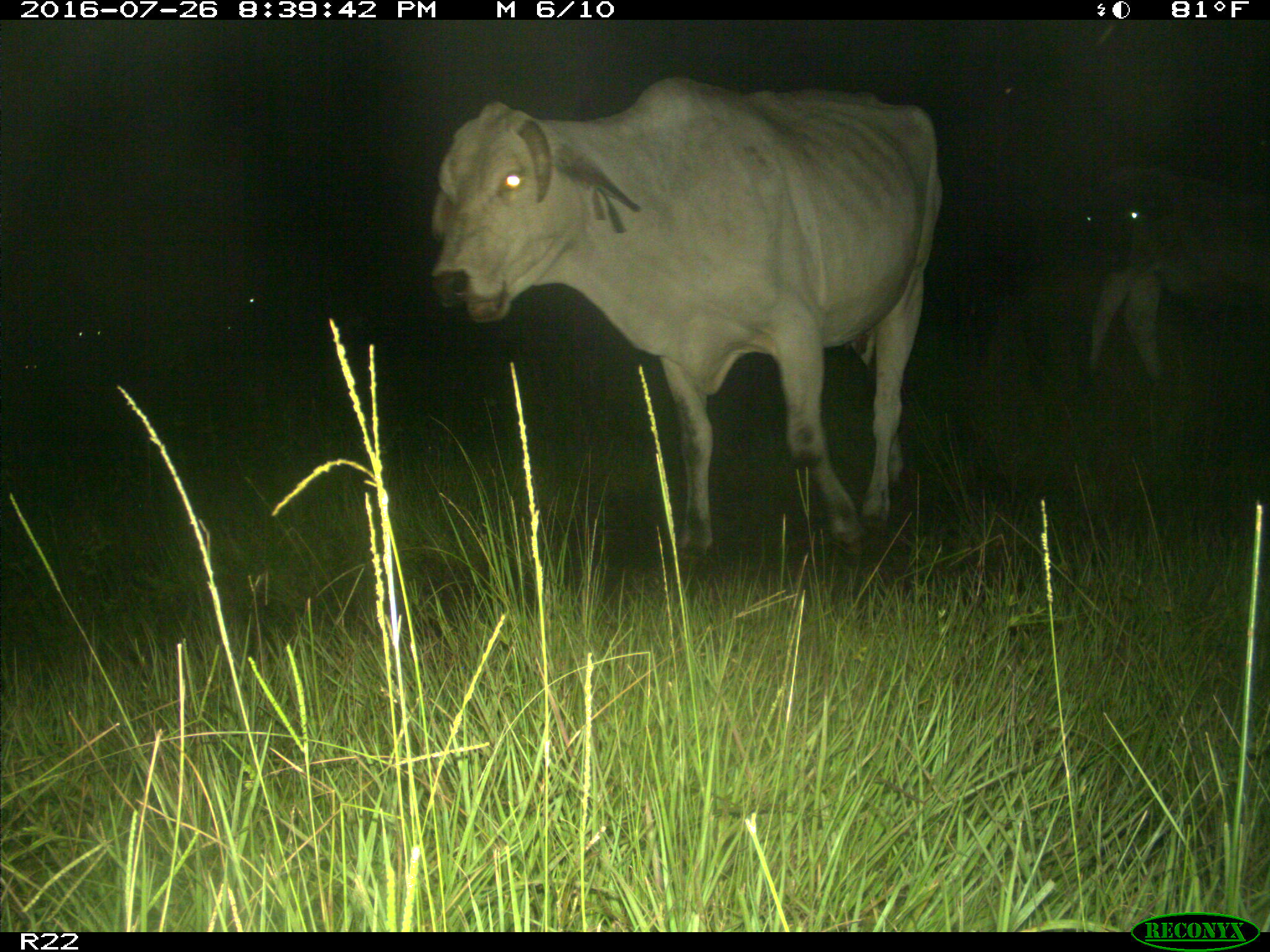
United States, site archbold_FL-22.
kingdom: Animalia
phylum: Chordata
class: Mammalia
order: Artiodactyla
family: Bovidae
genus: Bos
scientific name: Bos taurus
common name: domestic cow